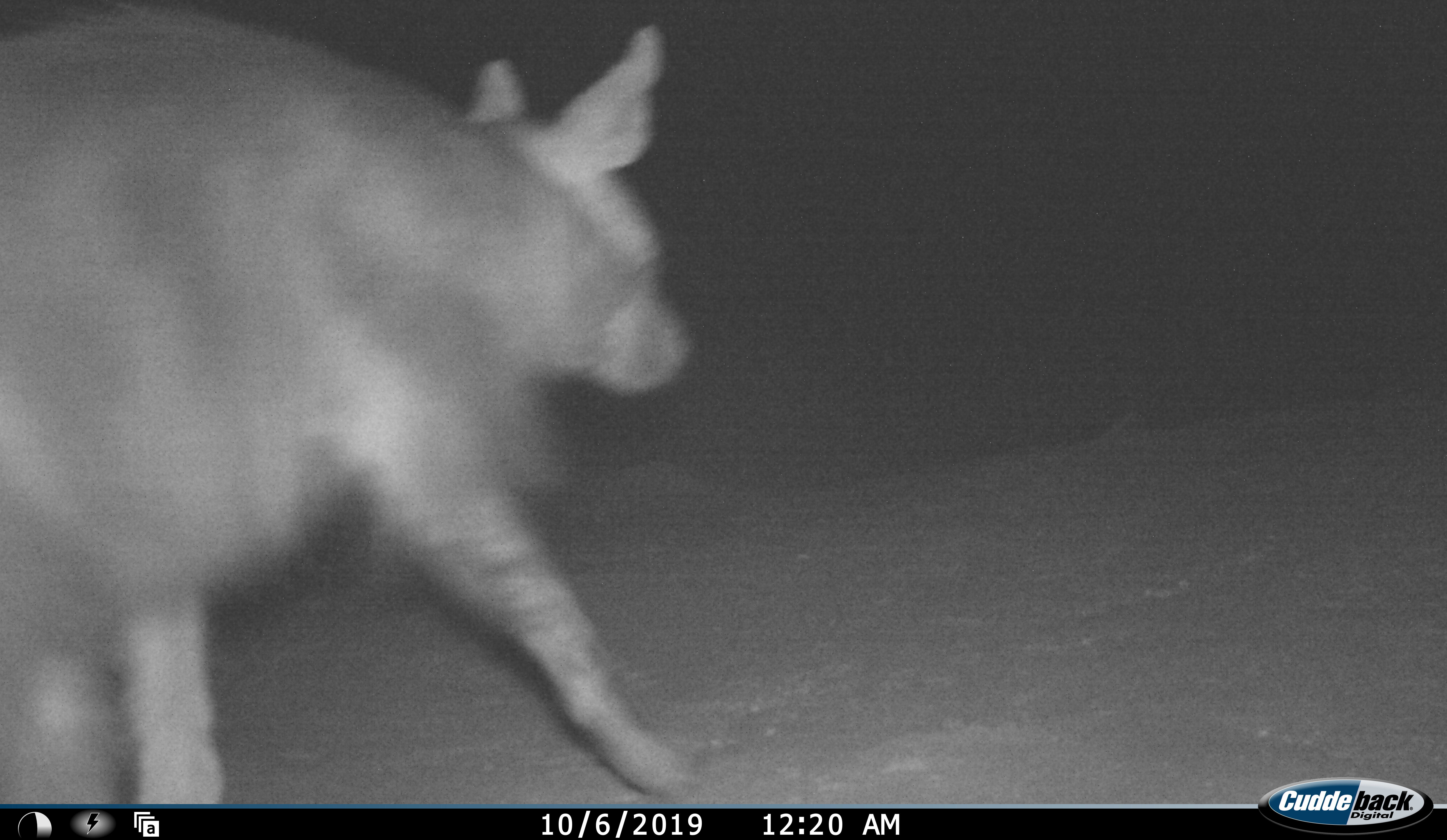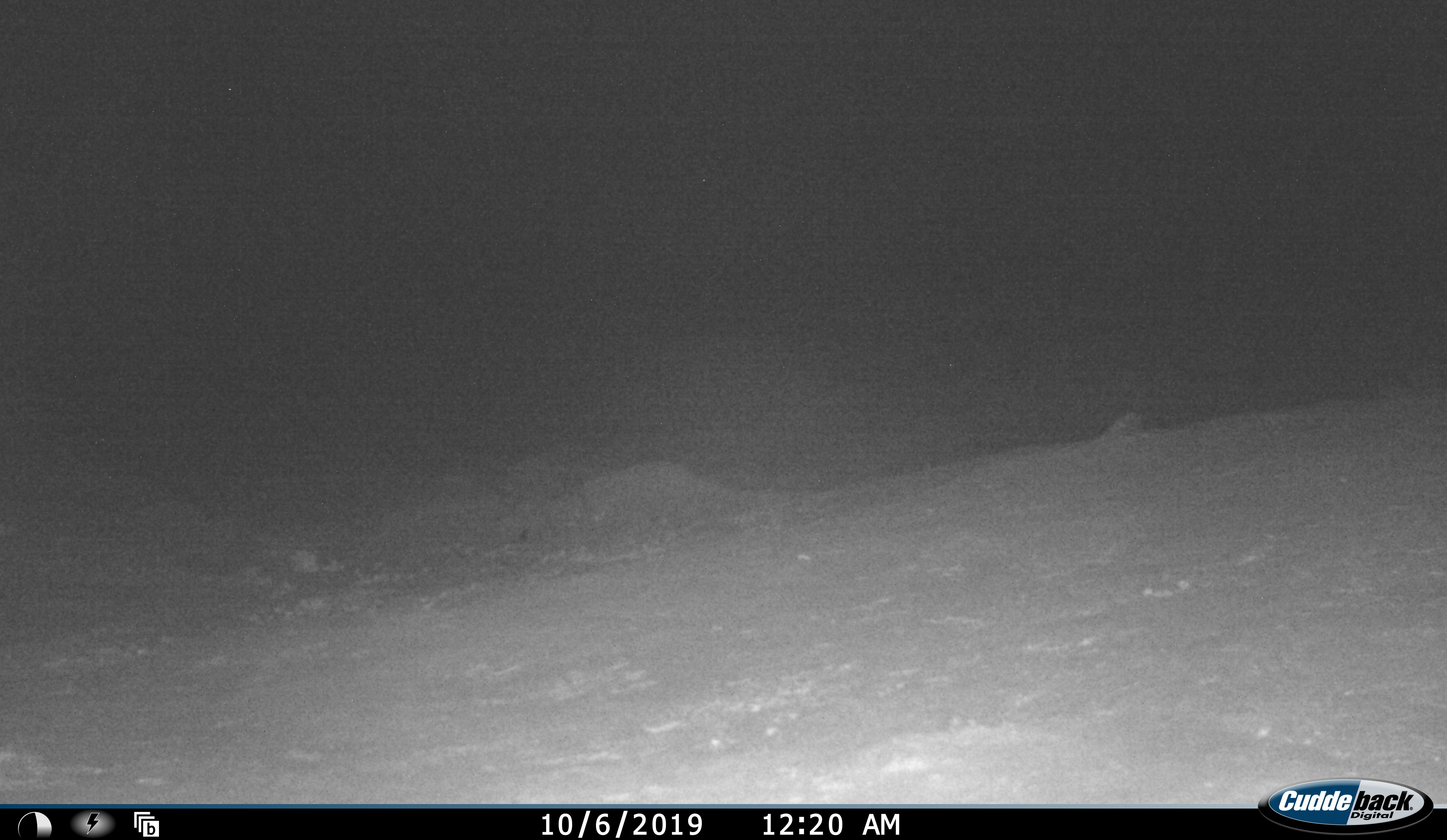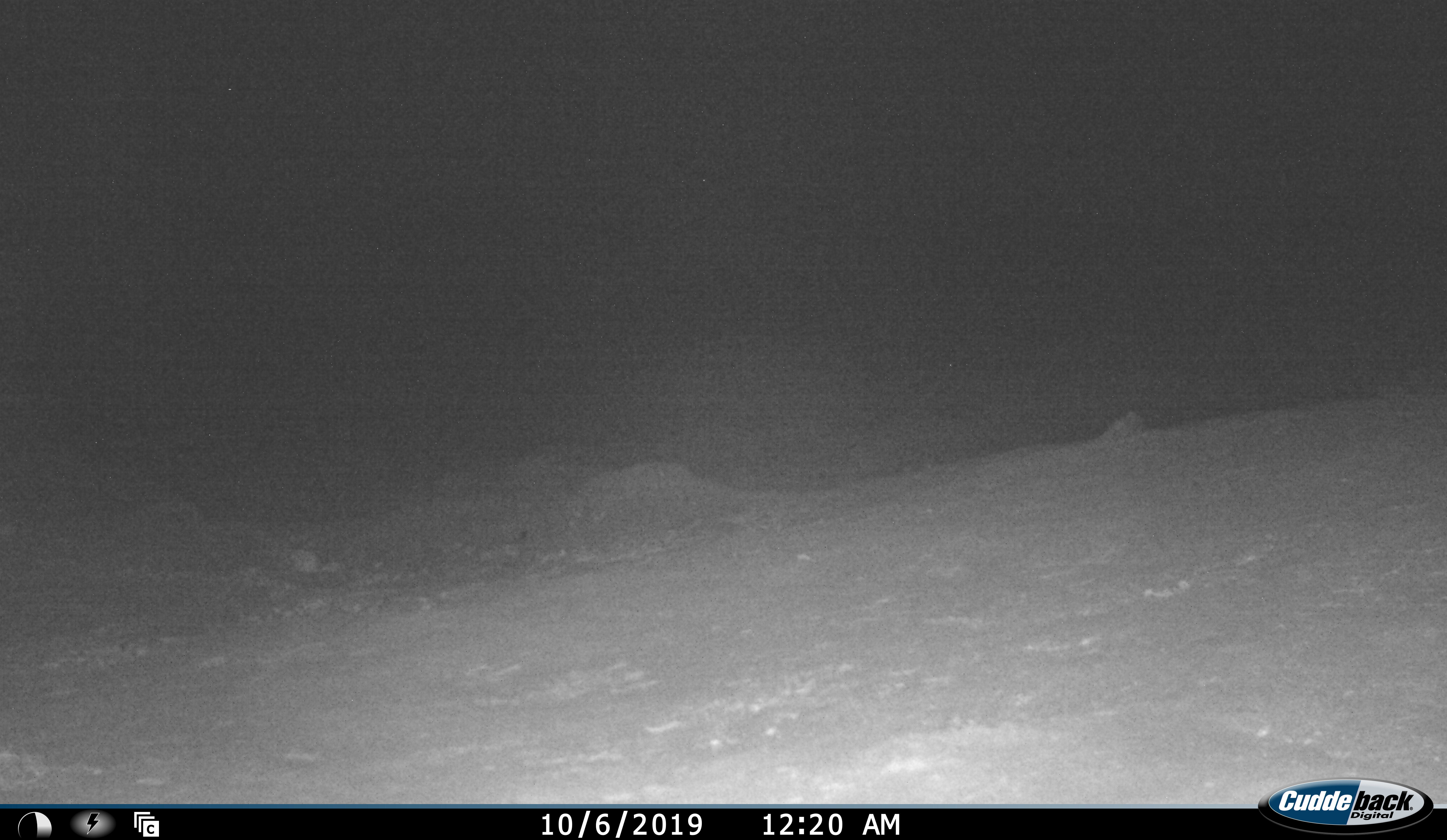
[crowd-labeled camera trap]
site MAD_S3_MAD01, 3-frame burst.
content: unidentified animal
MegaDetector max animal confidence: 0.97